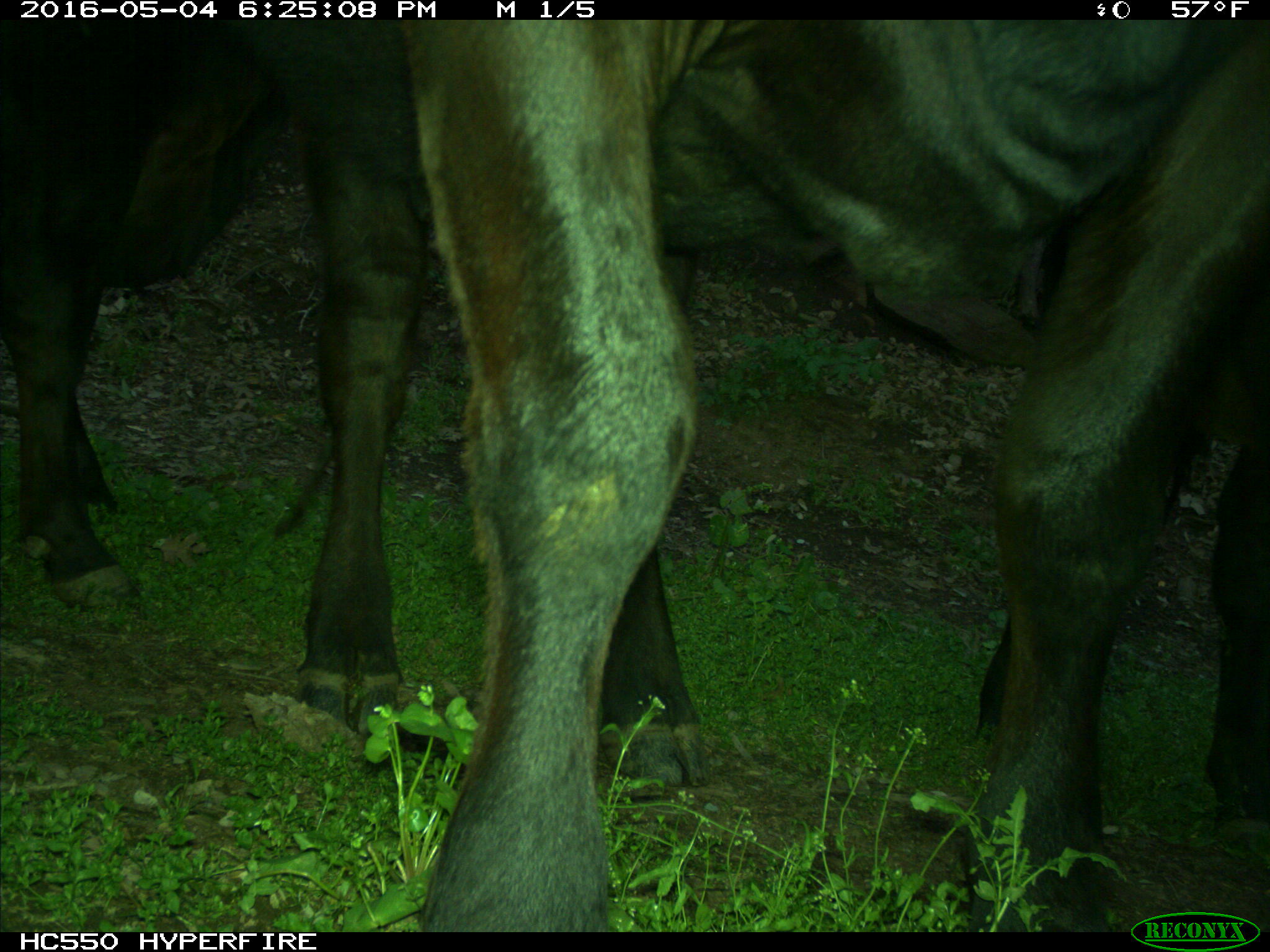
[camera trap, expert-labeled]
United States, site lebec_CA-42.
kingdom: Animalia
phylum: Chordata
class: Mammalia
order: Artiodactyla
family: Bovidae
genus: Bos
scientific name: Bos taurus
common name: domestic cow